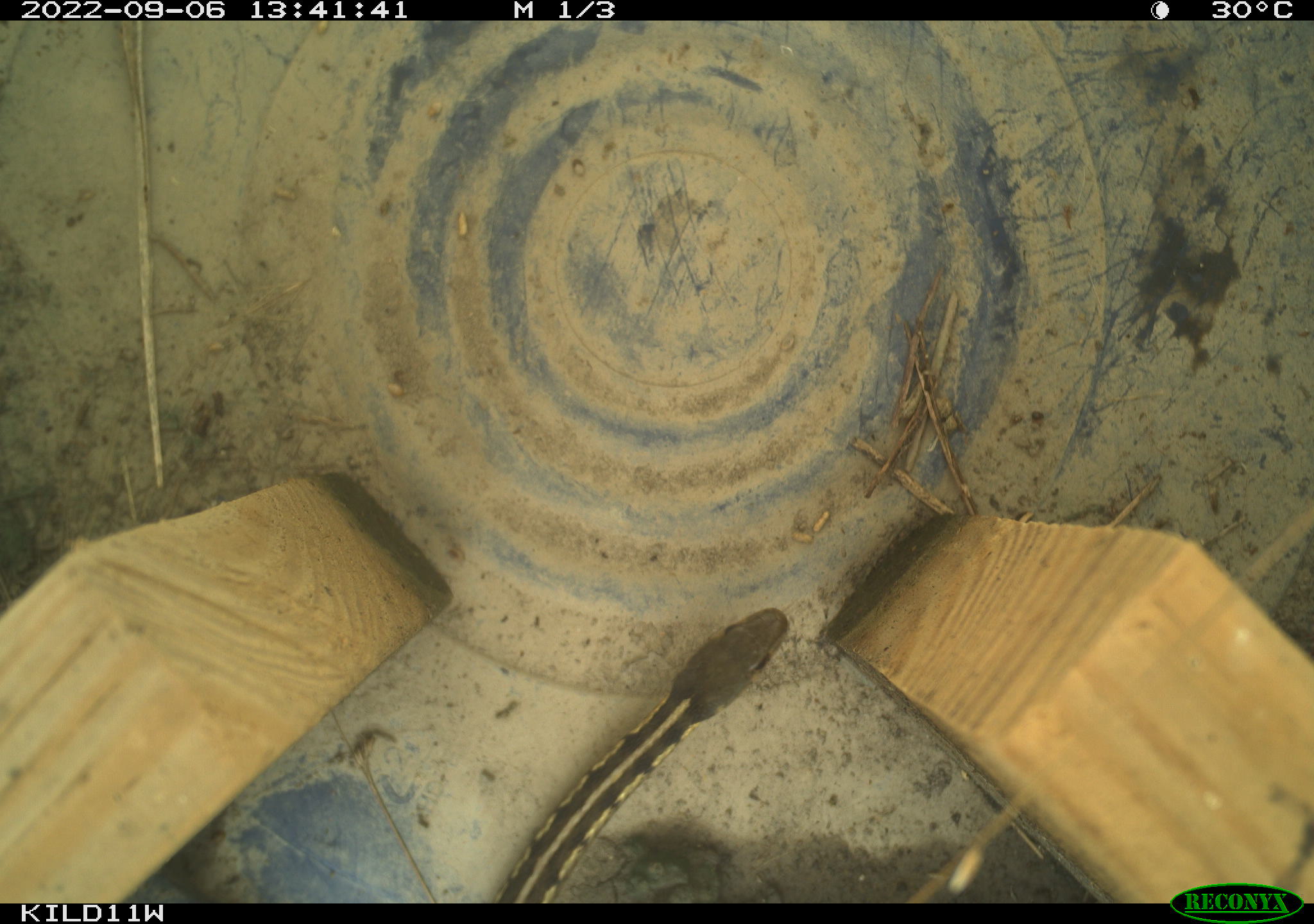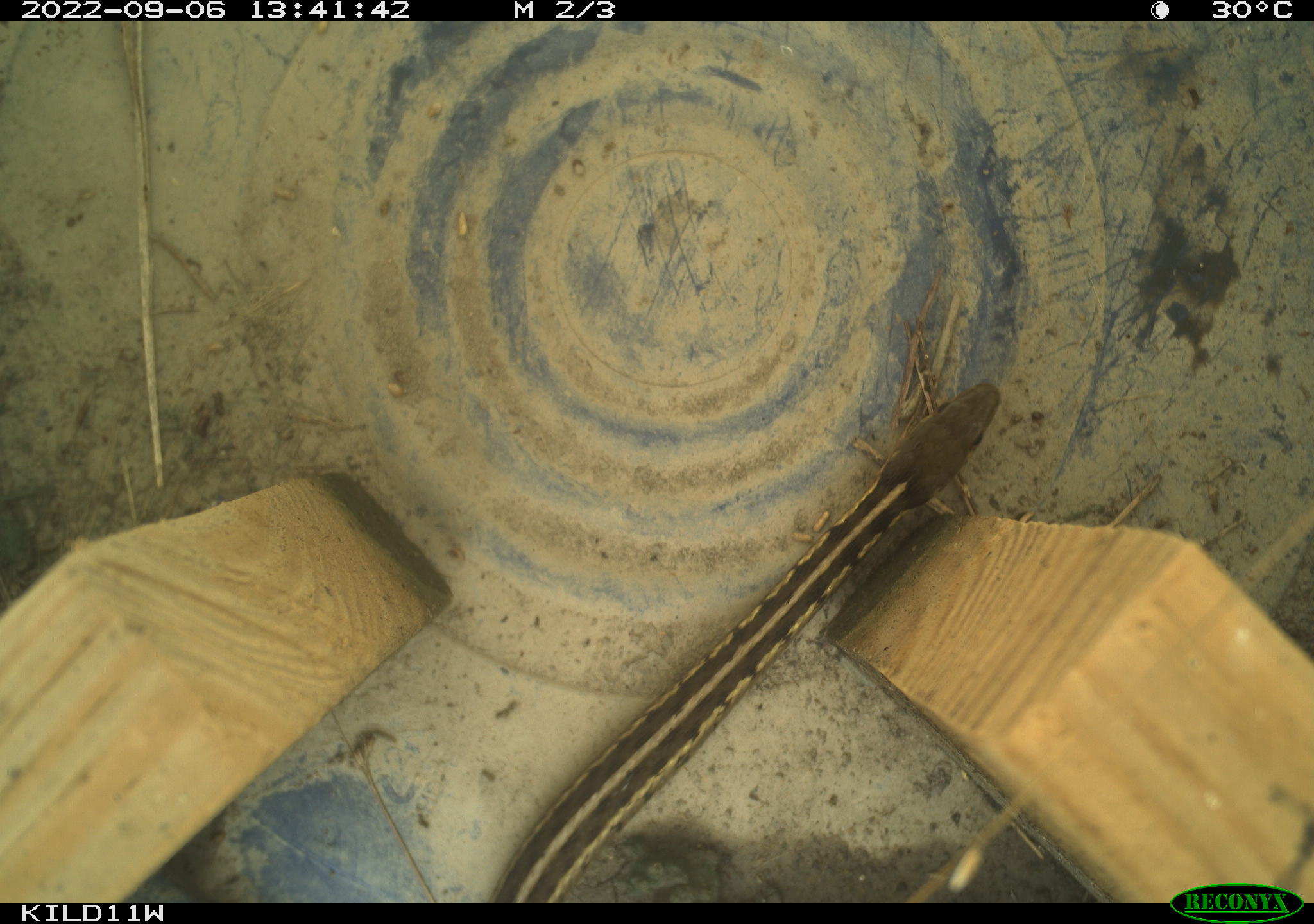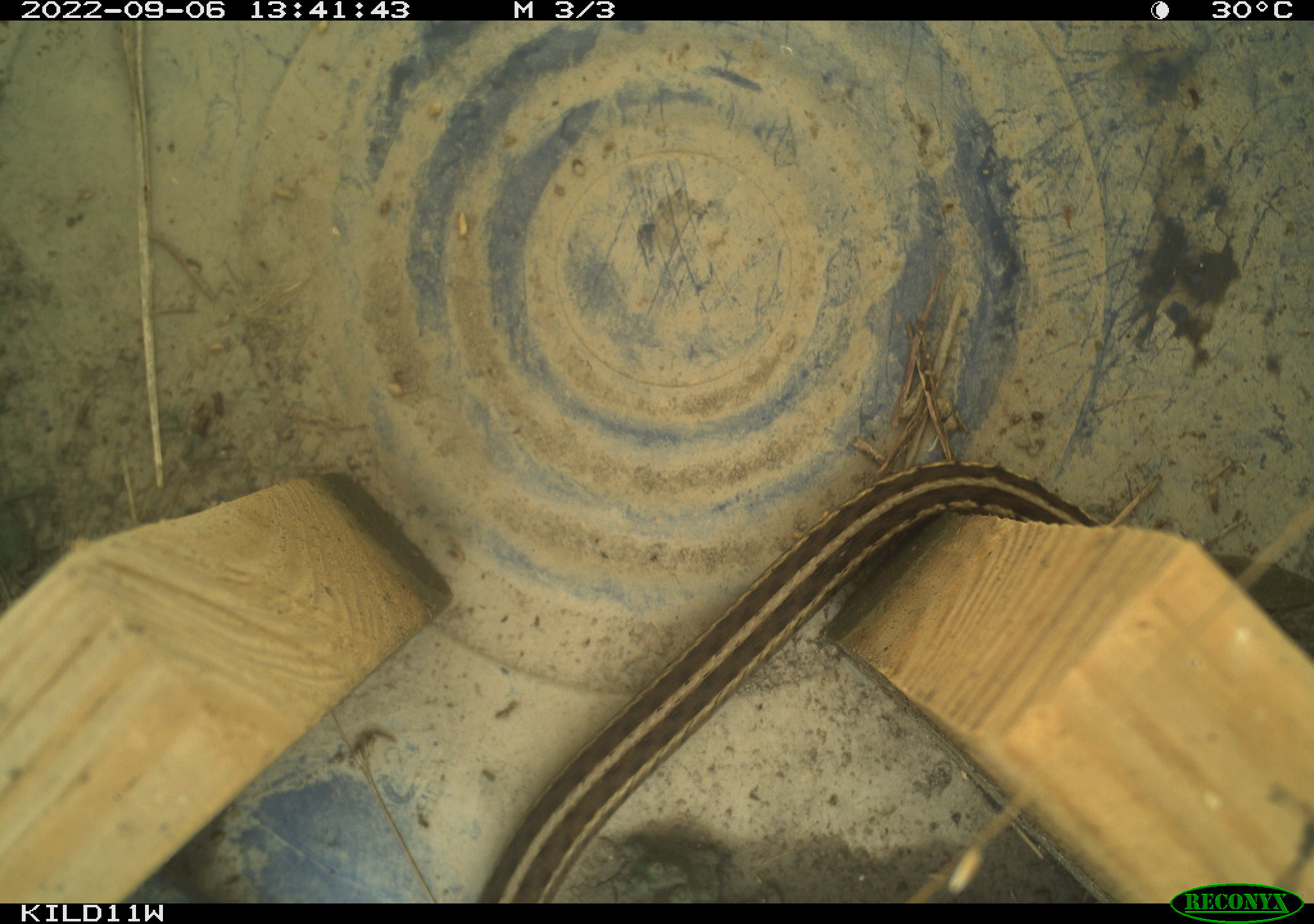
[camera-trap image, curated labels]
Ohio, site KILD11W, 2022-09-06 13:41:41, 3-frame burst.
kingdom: Animalia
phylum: Chordata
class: Reptilia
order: Squamata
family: Colubridae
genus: Thamnophis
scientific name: Thamnophis sirtalis sirtalis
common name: eastern gartersnake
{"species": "eastern gartersnake (Thamnophis sirtalis sirtalis)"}